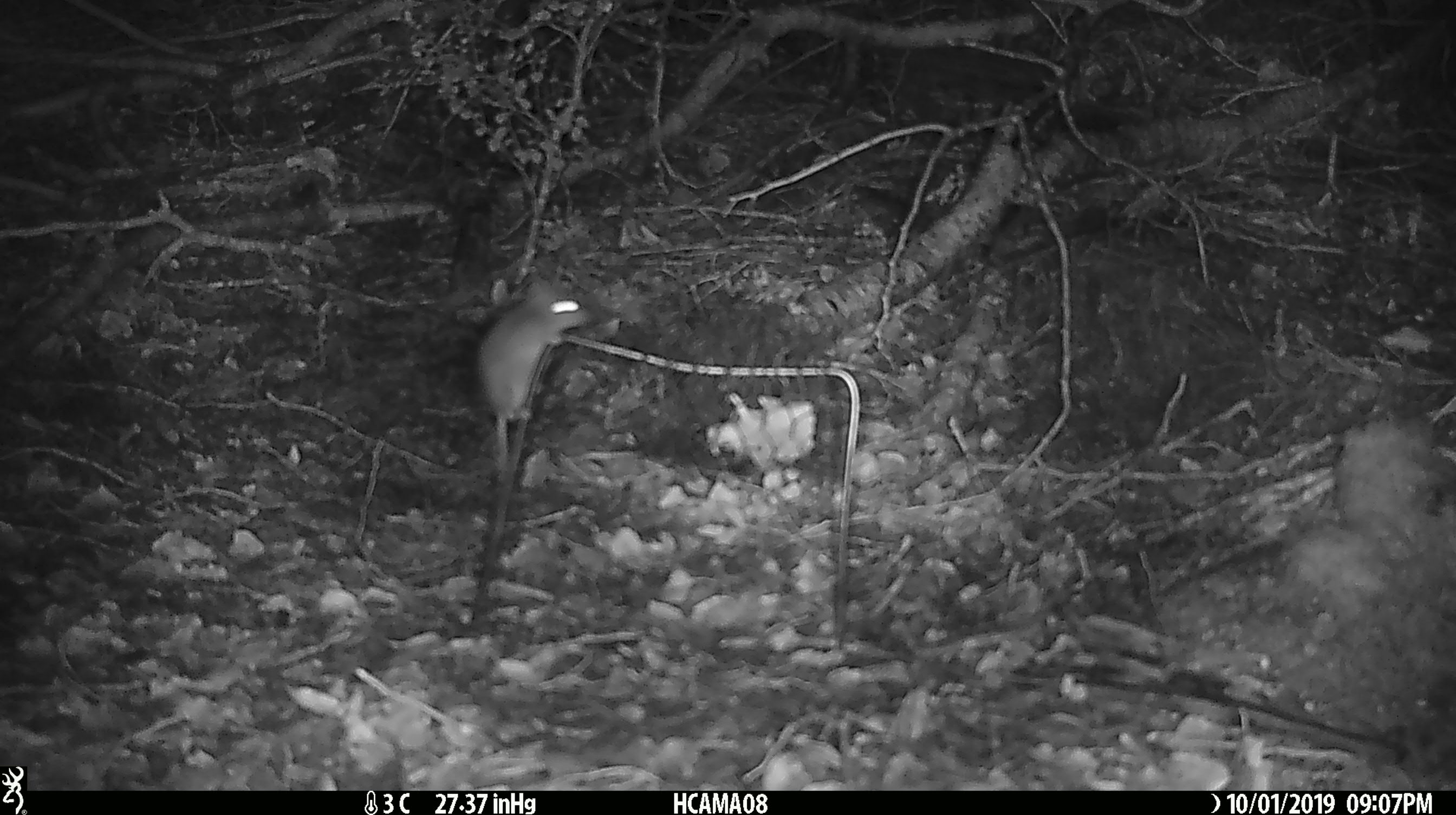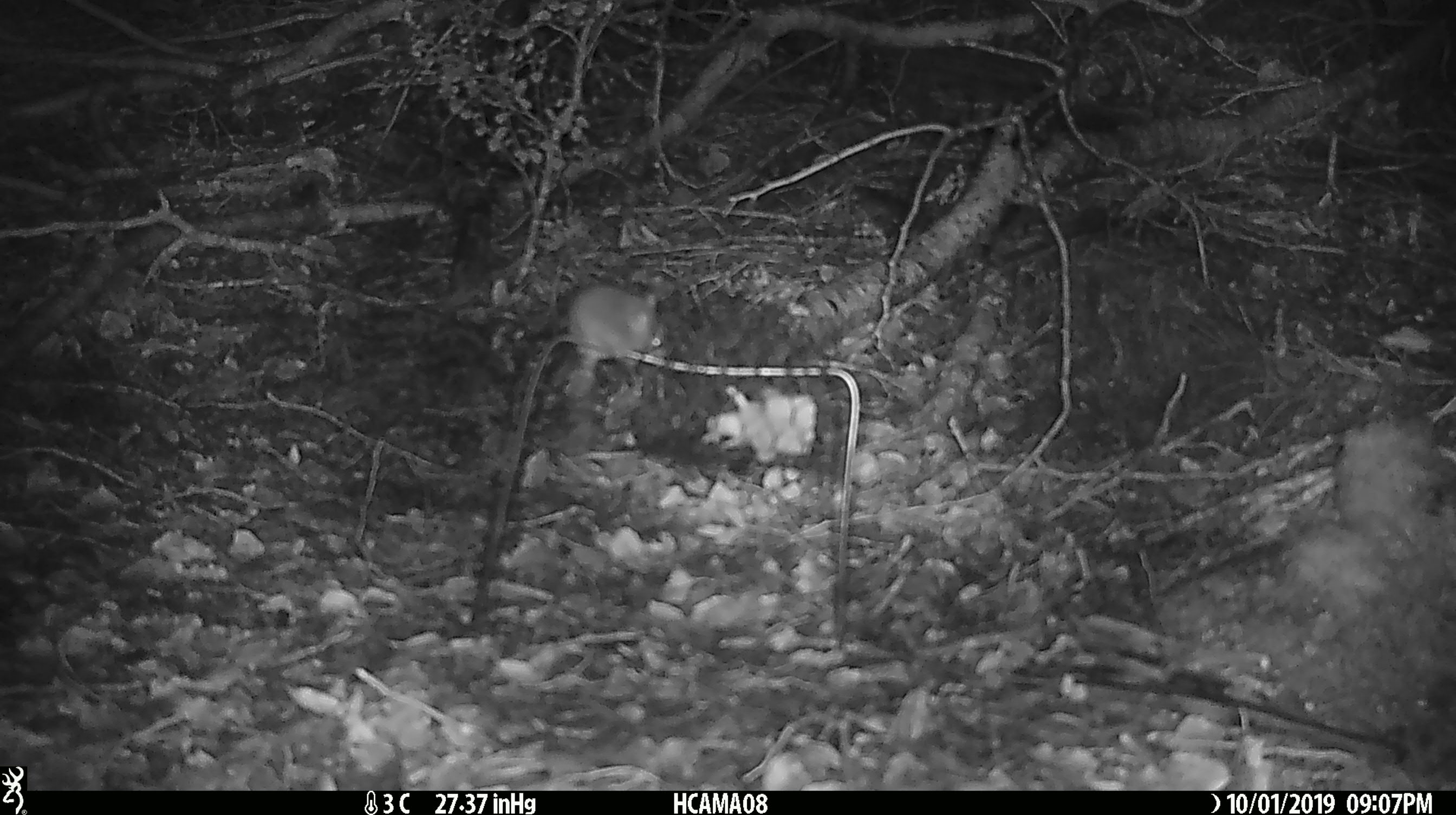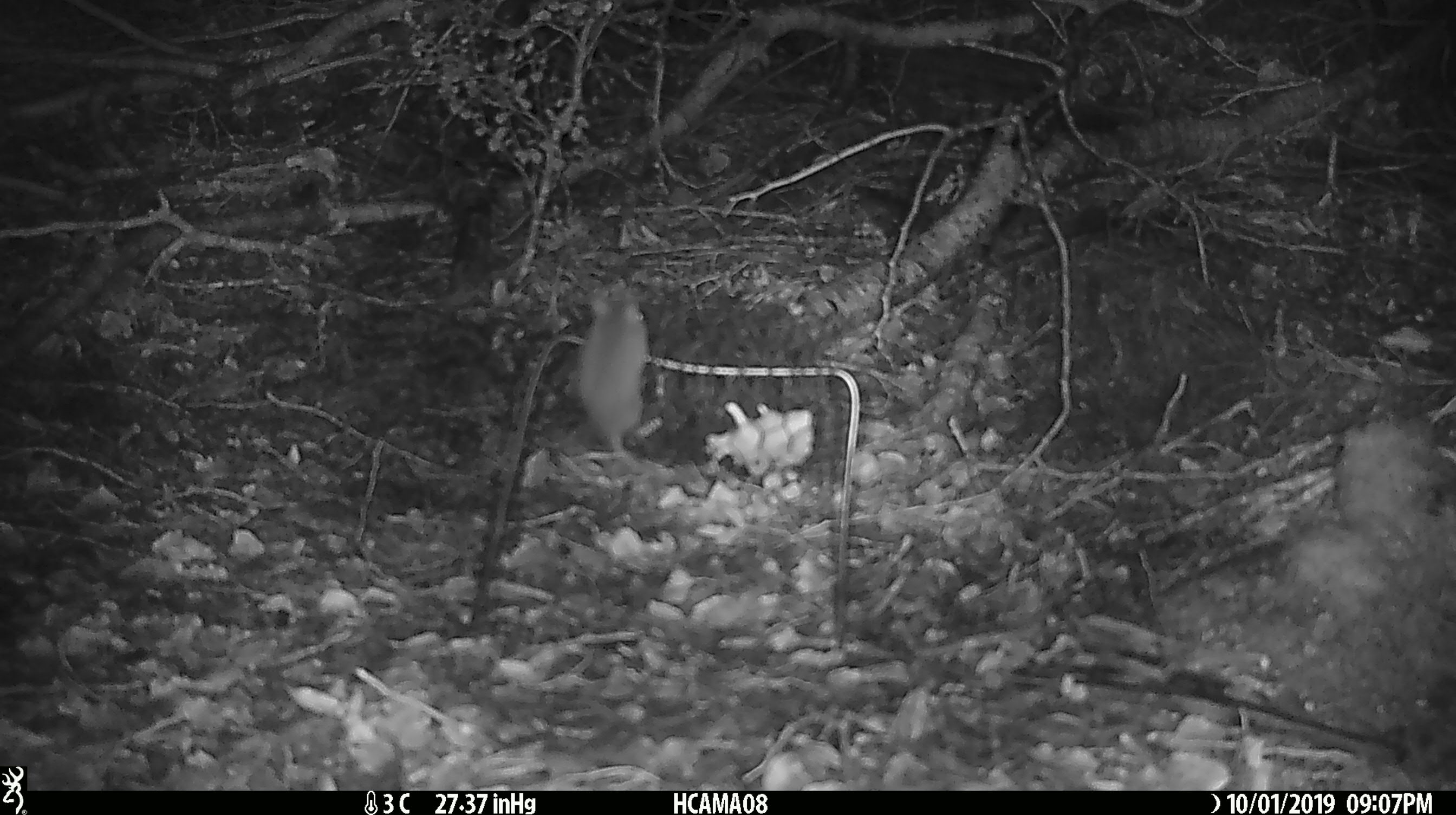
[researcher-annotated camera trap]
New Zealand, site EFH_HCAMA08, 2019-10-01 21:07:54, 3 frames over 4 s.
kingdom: Animalia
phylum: Chordata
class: Mammalia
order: Rodentia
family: Muridae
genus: Mus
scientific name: Mus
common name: mouse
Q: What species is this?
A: Mouse (Mus).